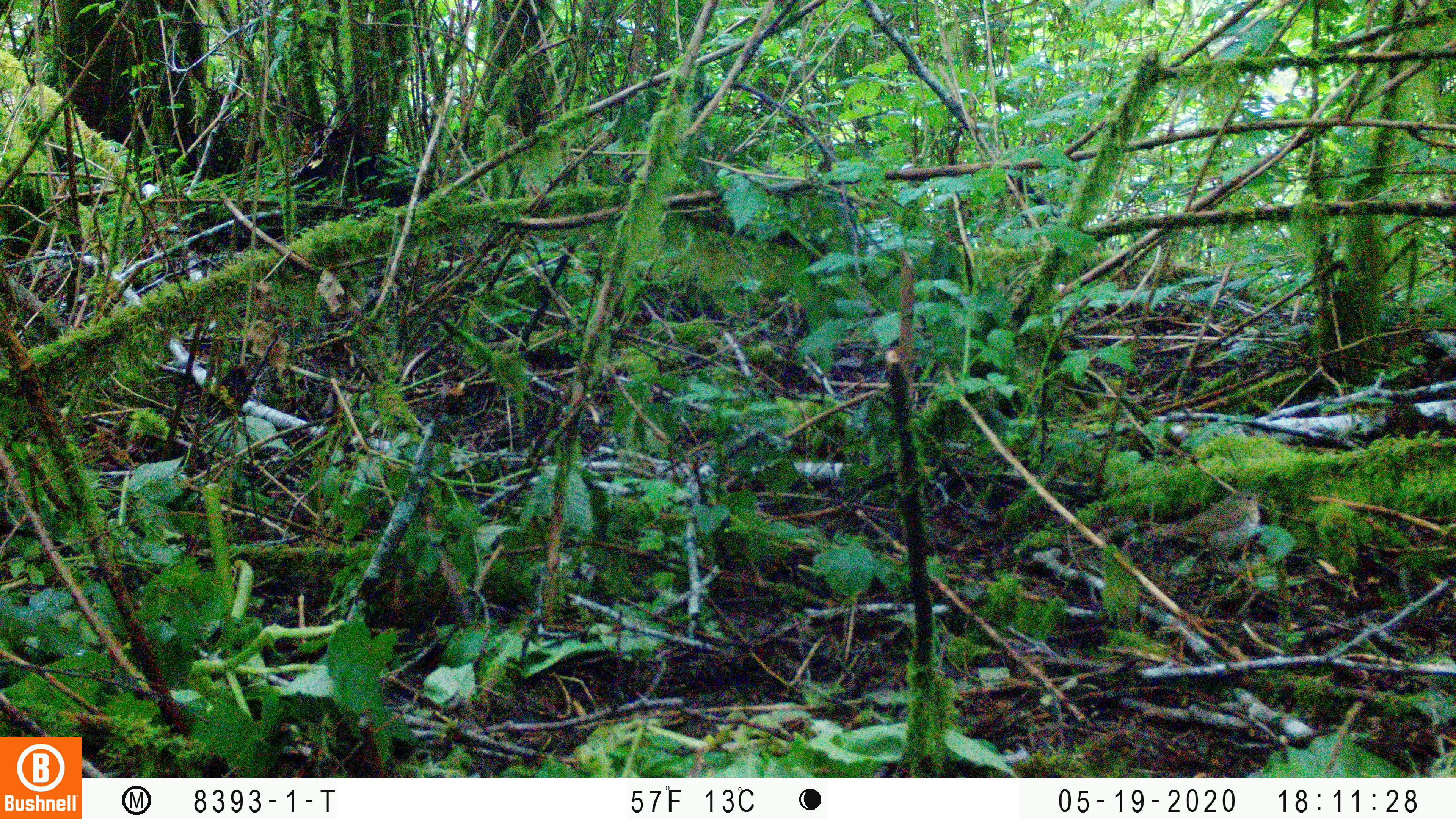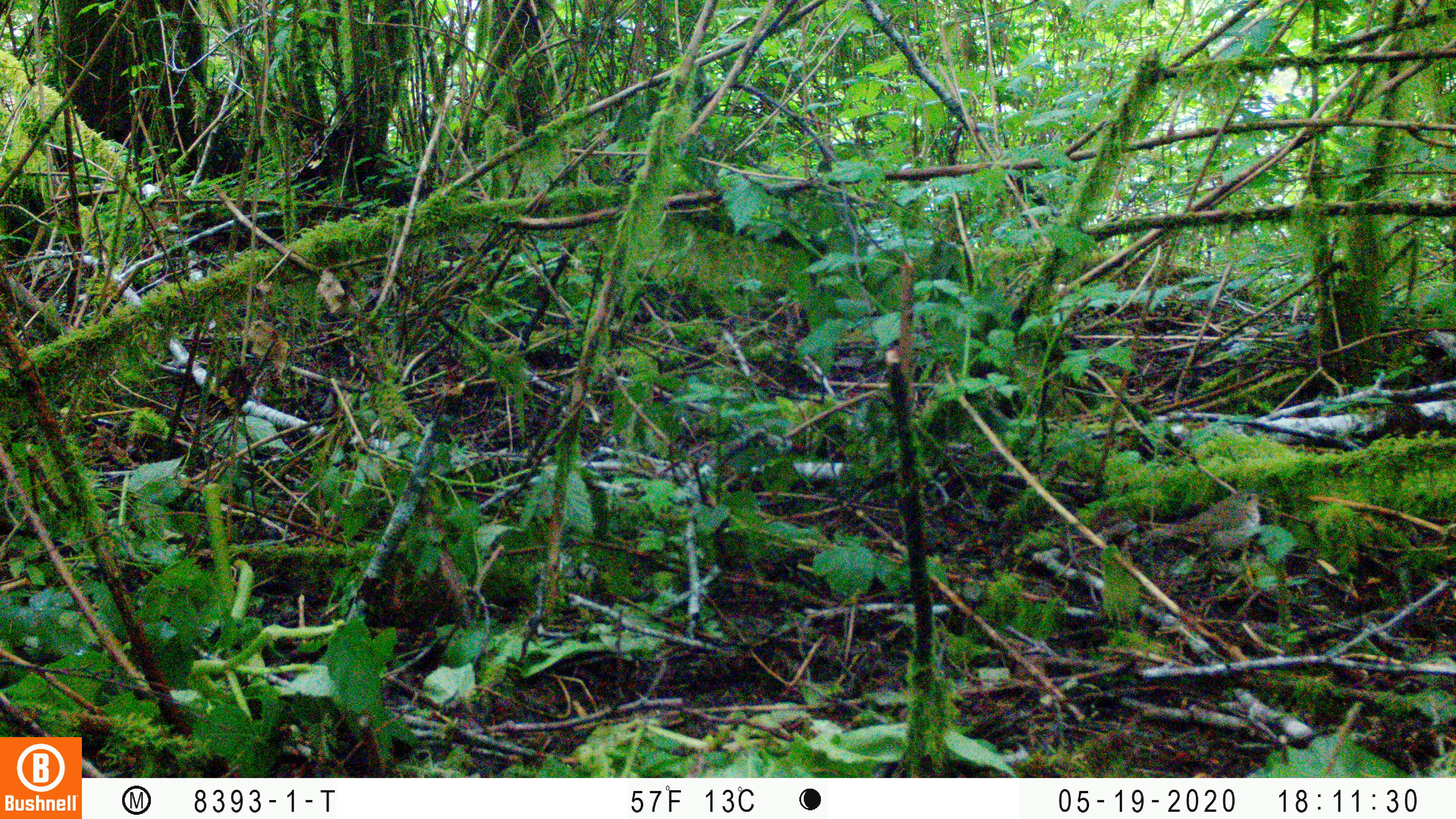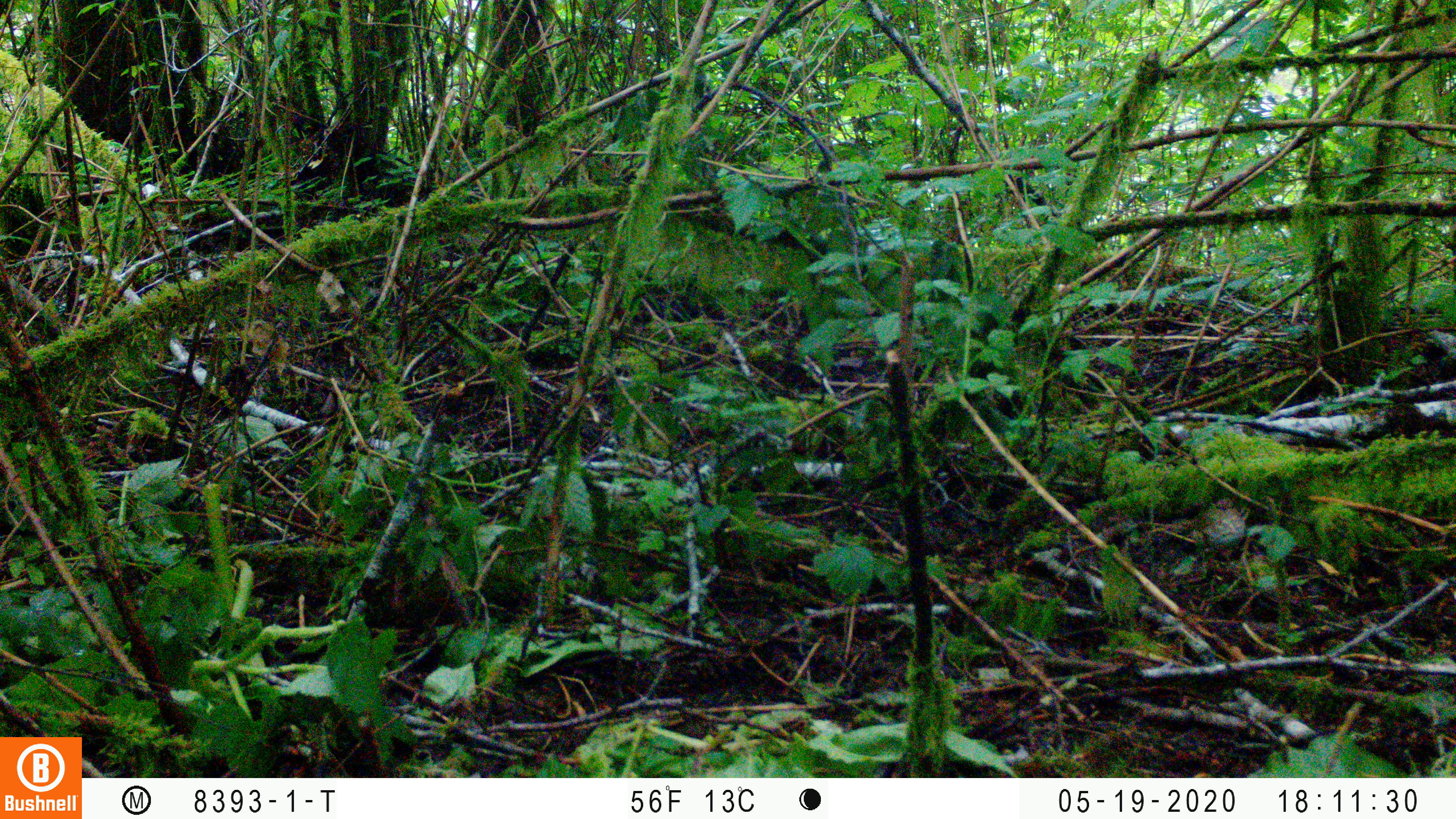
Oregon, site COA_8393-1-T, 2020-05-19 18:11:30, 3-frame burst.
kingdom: Animalia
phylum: Chordata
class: Aves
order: Passeriformes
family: Turdidae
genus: Catharus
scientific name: Catharus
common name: brown thrushes and nightingale-thrushes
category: catharus species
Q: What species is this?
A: Catharus species (brown thrushes and nightingale-thrushes) (Catharus).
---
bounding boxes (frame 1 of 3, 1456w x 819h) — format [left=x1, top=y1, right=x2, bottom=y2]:
catharus species: [left=1153, top=482, right=1264, bottom=567]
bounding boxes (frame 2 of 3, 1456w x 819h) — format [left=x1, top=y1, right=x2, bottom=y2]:
catharus species: [left=1140, top=486, right=1261, bottom=558]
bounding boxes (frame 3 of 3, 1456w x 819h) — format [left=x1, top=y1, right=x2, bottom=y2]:
catharus species: [left=1194, top=492, right=1245, bottom=551]